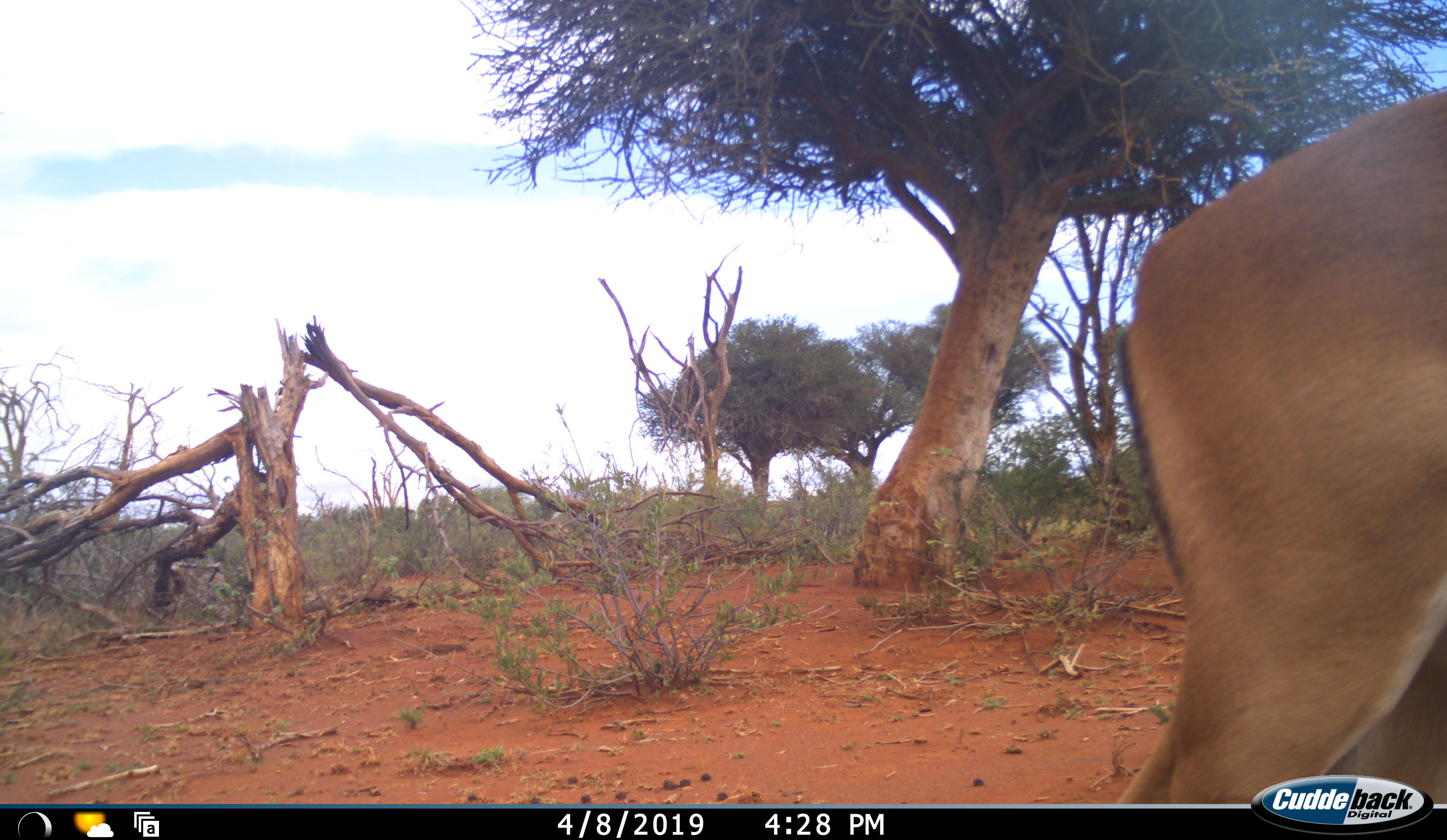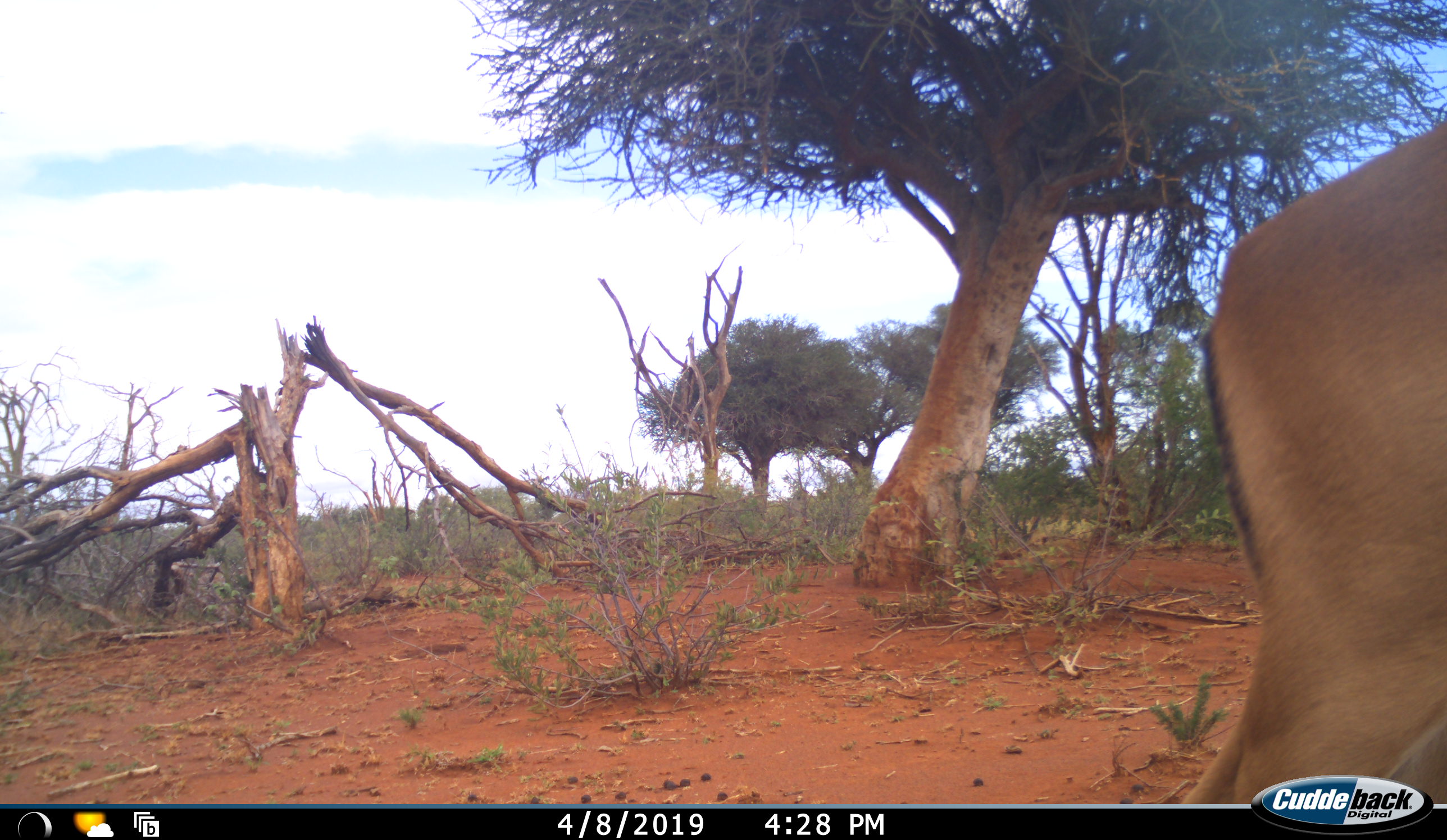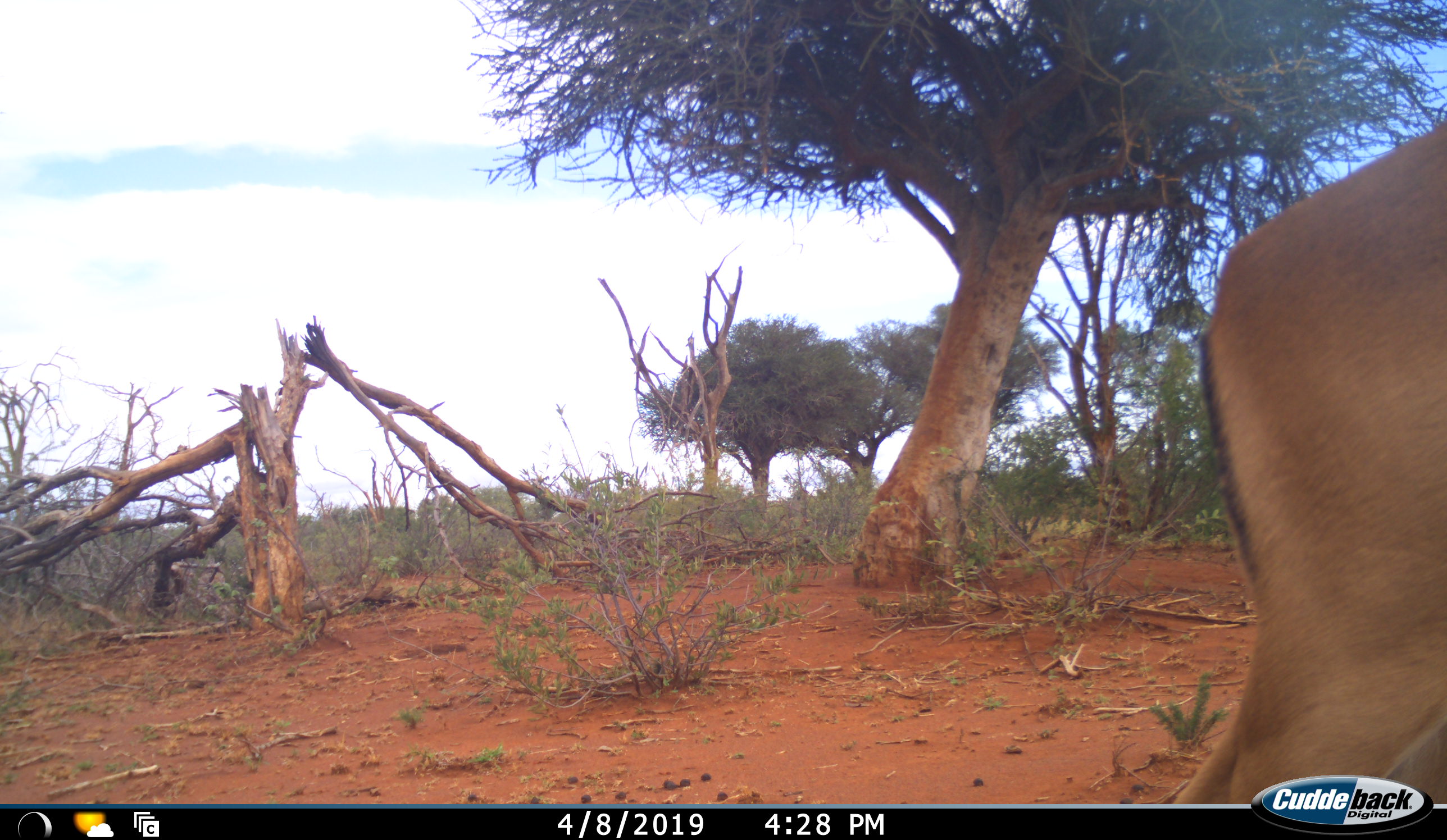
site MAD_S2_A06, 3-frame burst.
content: unidentified animal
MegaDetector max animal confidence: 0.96